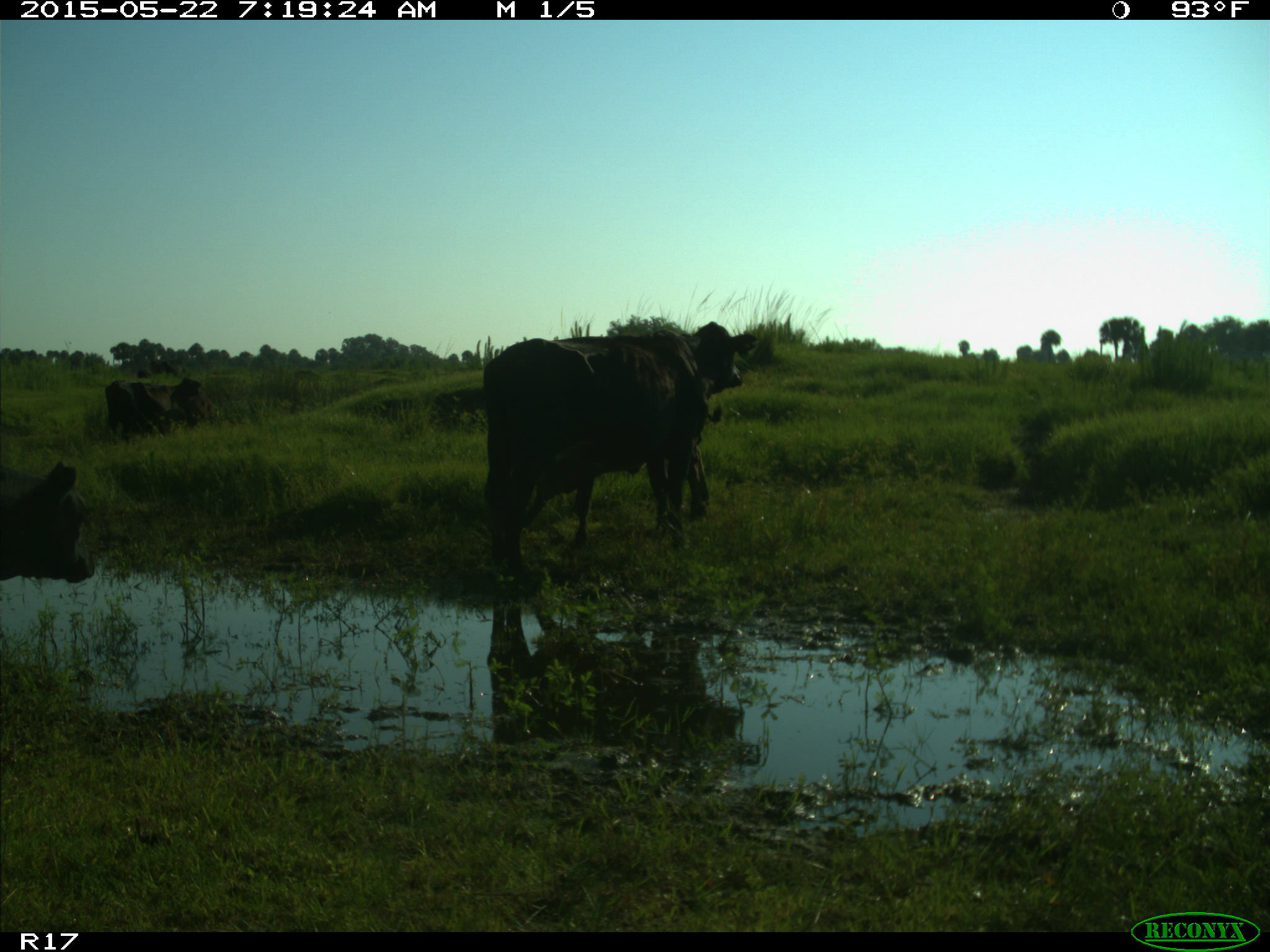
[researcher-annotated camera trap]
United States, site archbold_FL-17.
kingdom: Animalia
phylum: Chordata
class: Mammalia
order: Artiodactyla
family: Bovidae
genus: Bos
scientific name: Bos taurus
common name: domestic cow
Bos taurus (domestic cow).